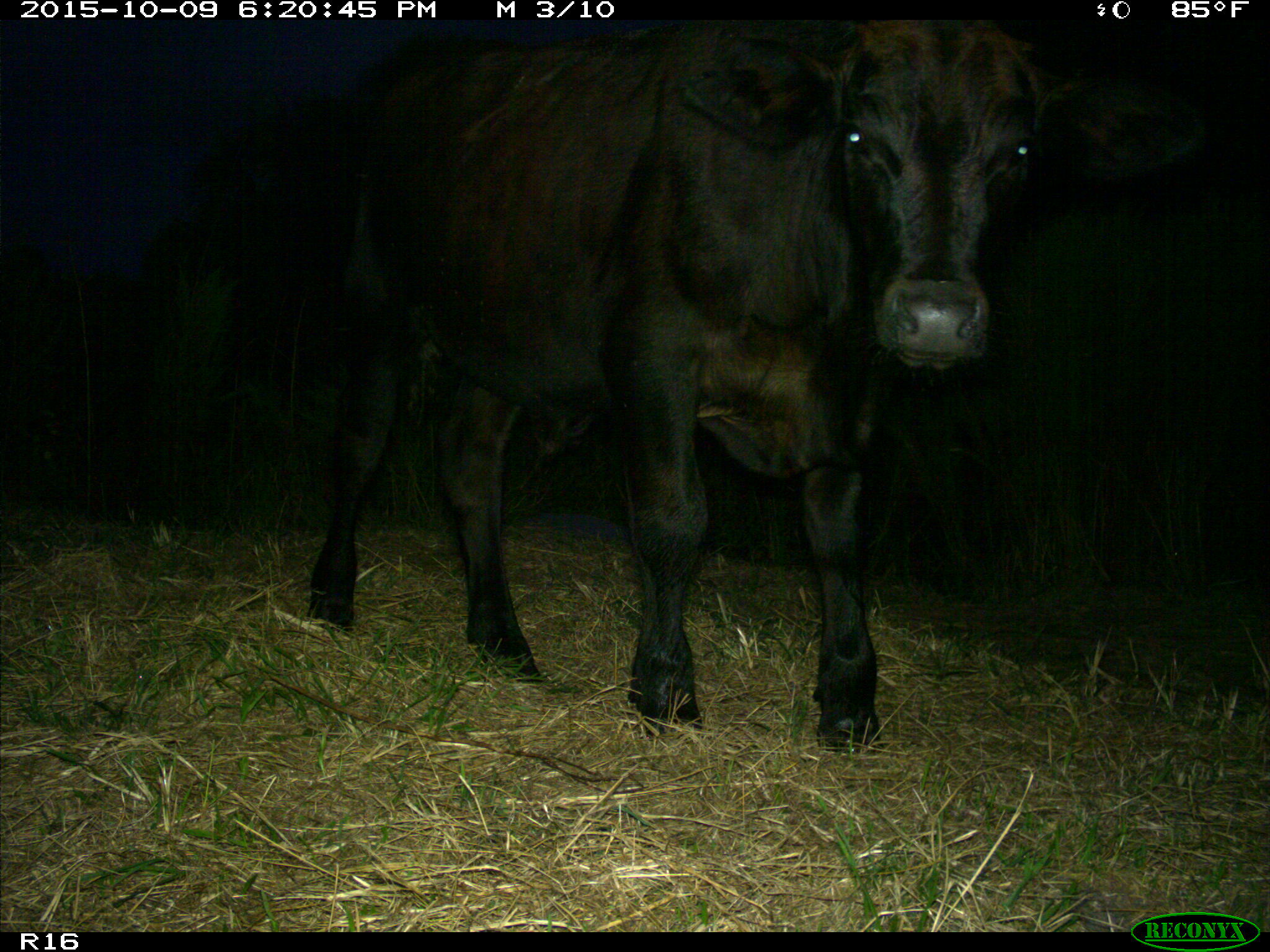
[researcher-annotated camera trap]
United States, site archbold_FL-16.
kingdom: Animalia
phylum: Chordata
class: Mammalia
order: Artiodactyla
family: Bovidae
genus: Bos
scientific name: Bos taurus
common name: domestic cow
Bos taurus (domestic cow).